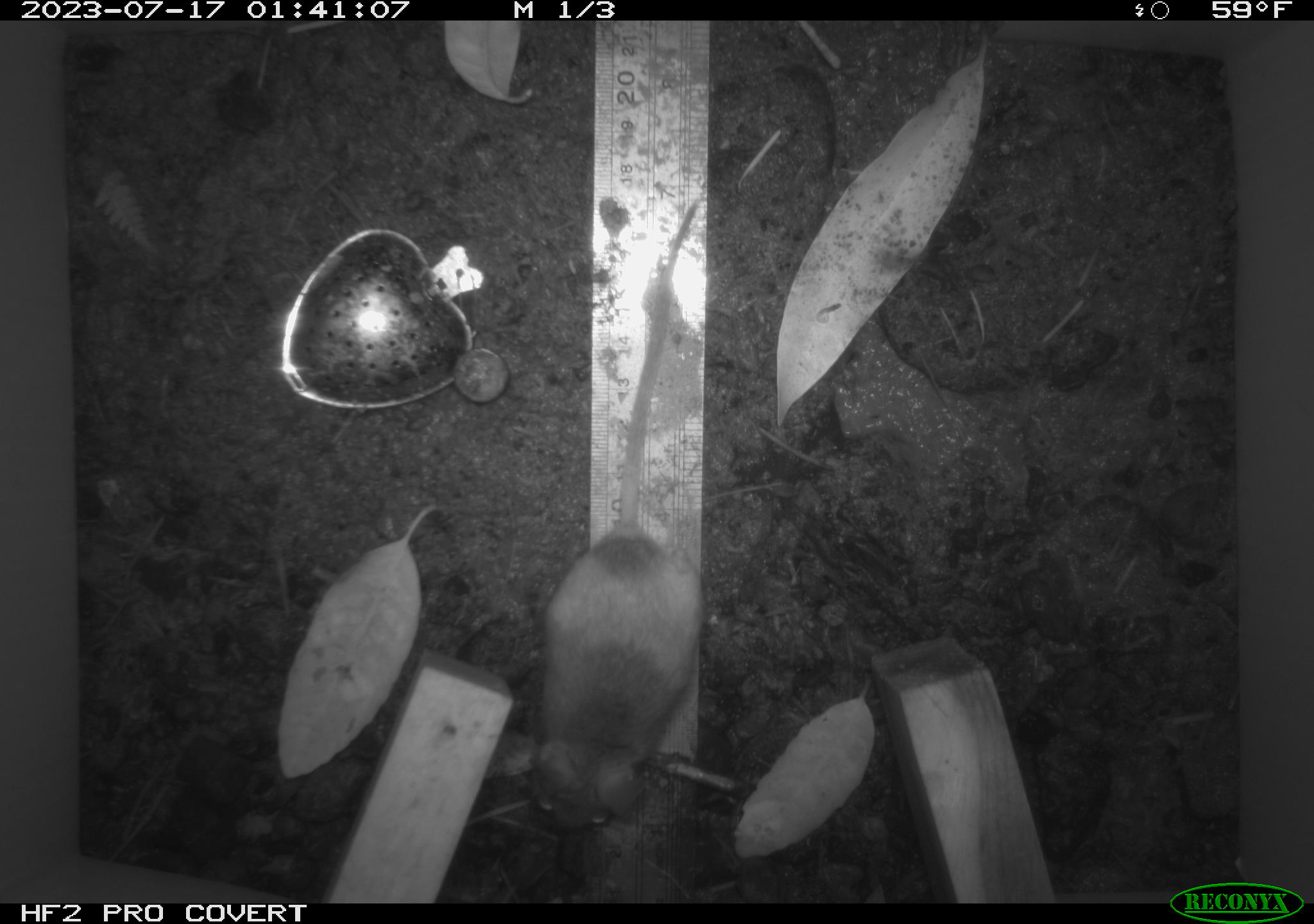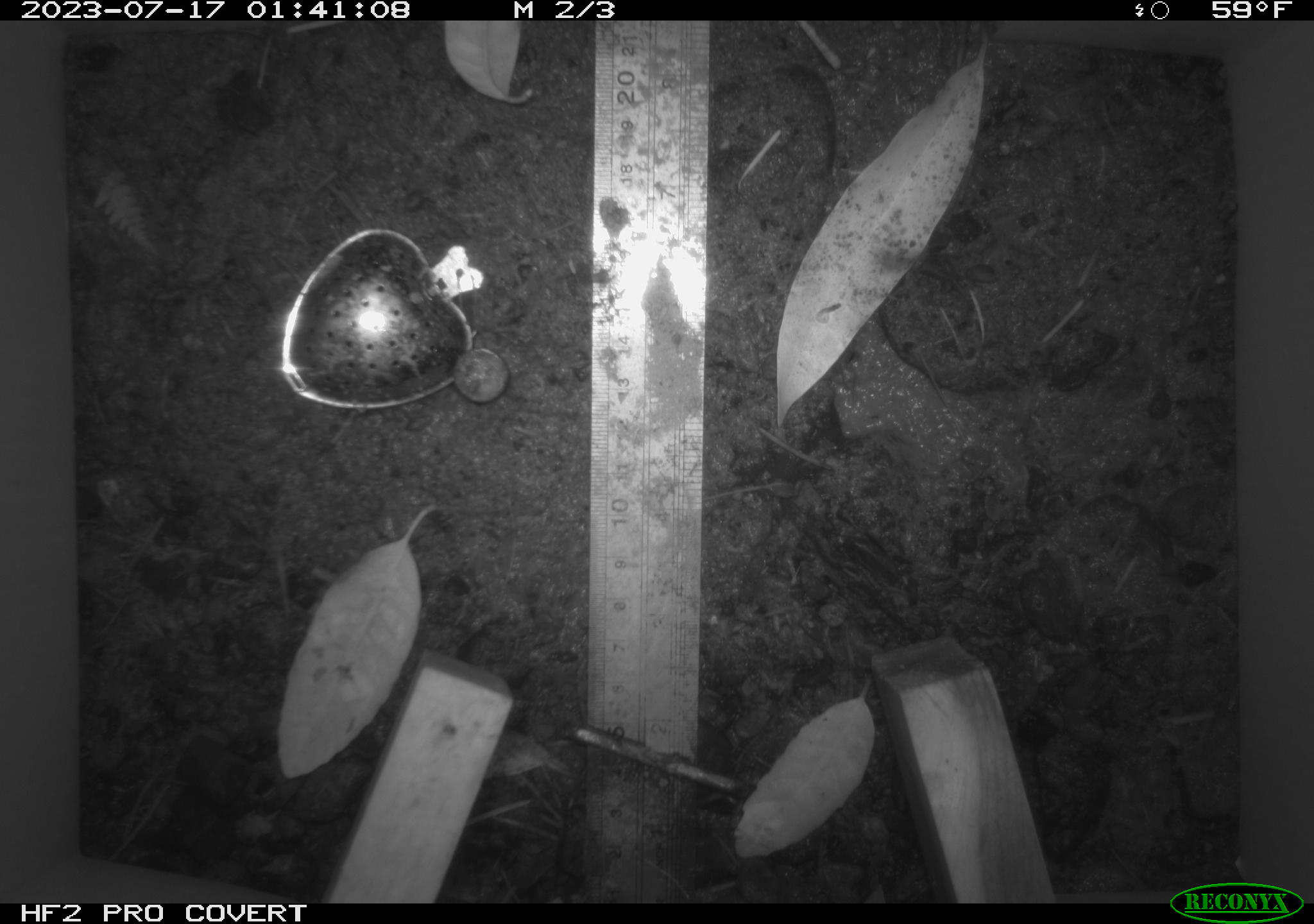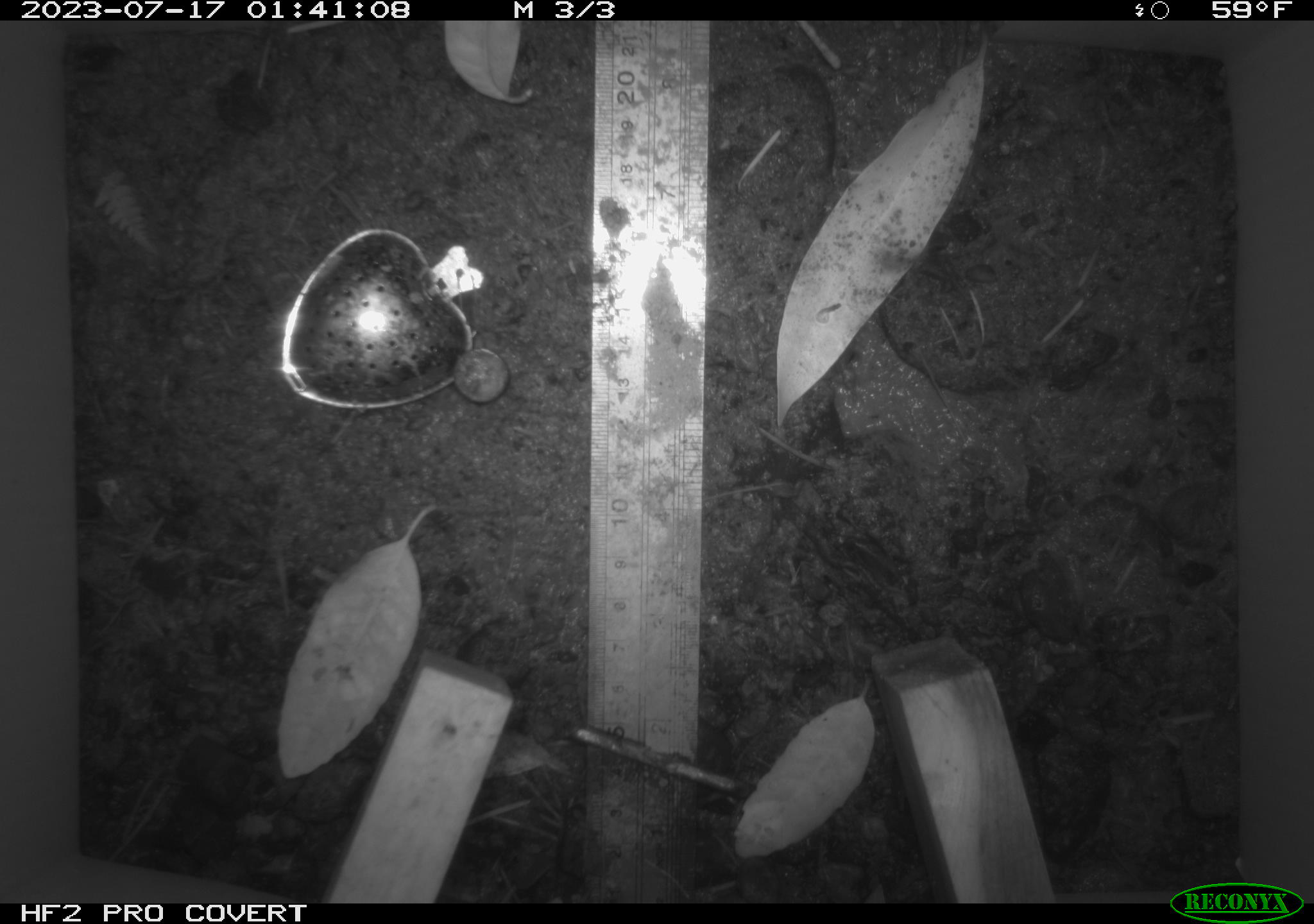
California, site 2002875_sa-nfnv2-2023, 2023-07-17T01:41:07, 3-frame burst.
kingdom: Animalia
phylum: Chordata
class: Mammalia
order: Rodentia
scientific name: Rodentia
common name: mouse species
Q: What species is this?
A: Mouse species (Rodentia).